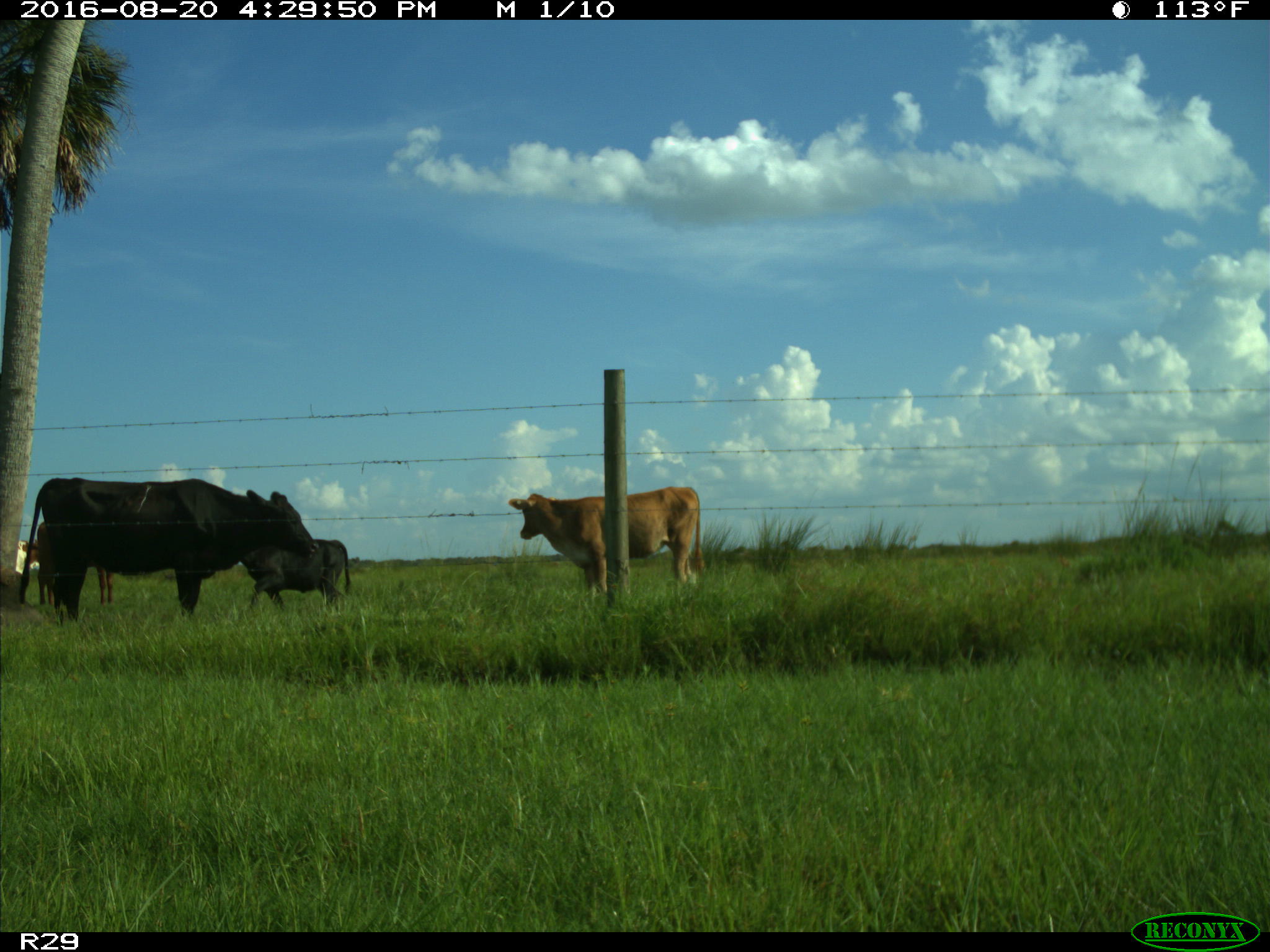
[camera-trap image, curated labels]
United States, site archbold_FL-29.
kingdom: Animalia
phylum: Chordata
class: Mammalia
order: Artiodactyla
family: Bovidae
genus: Bos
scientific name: Bos taurus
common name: domestic cow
Bos taurus (domestic cow).